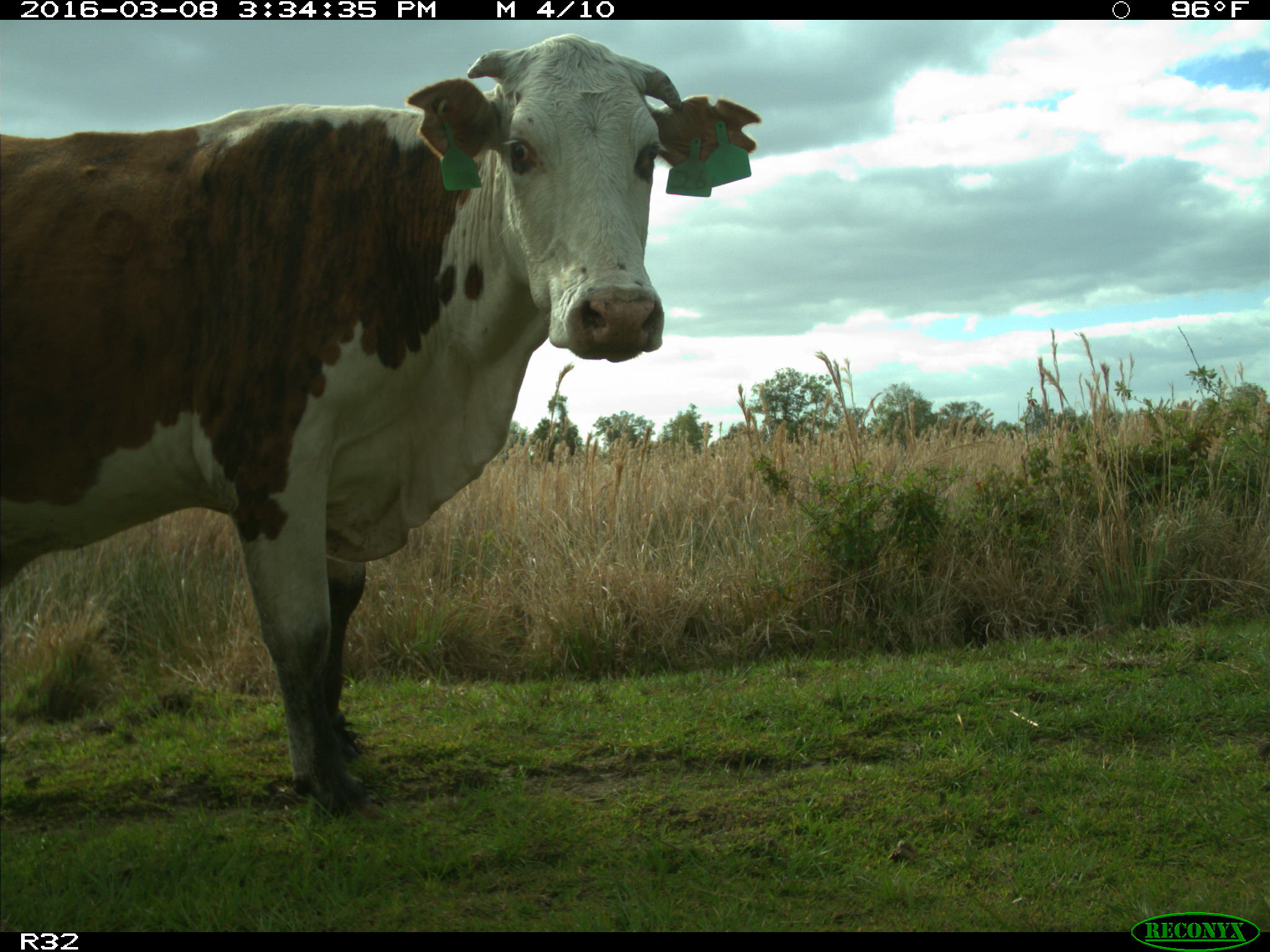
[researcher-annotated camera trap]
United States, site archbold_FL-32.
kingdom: Animalia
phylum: Chordata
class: Mammalia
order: Artiodactyla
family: Bovidae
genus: Bos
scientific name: Bos taurus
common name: domestic cow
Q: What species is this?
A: Bos taurus (domestic cow).